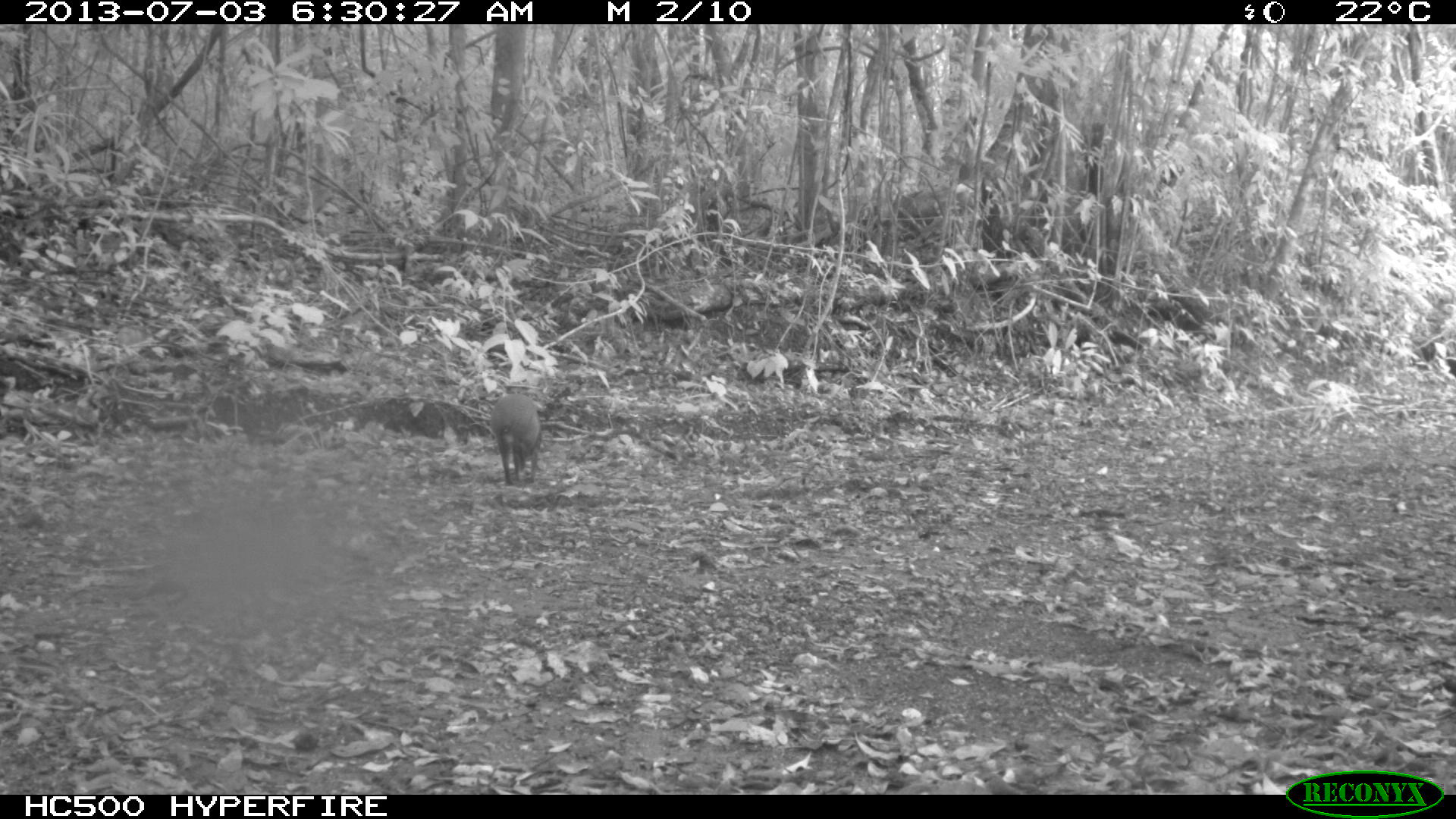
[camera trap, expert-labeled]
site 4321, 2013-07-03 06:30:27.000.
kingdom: Animalia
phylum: Chordata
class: Mammalia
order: Rodentia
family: Dasyproctidae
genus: Dasyprocta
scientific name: Dasyprocta punctata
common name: central american agouti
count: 1